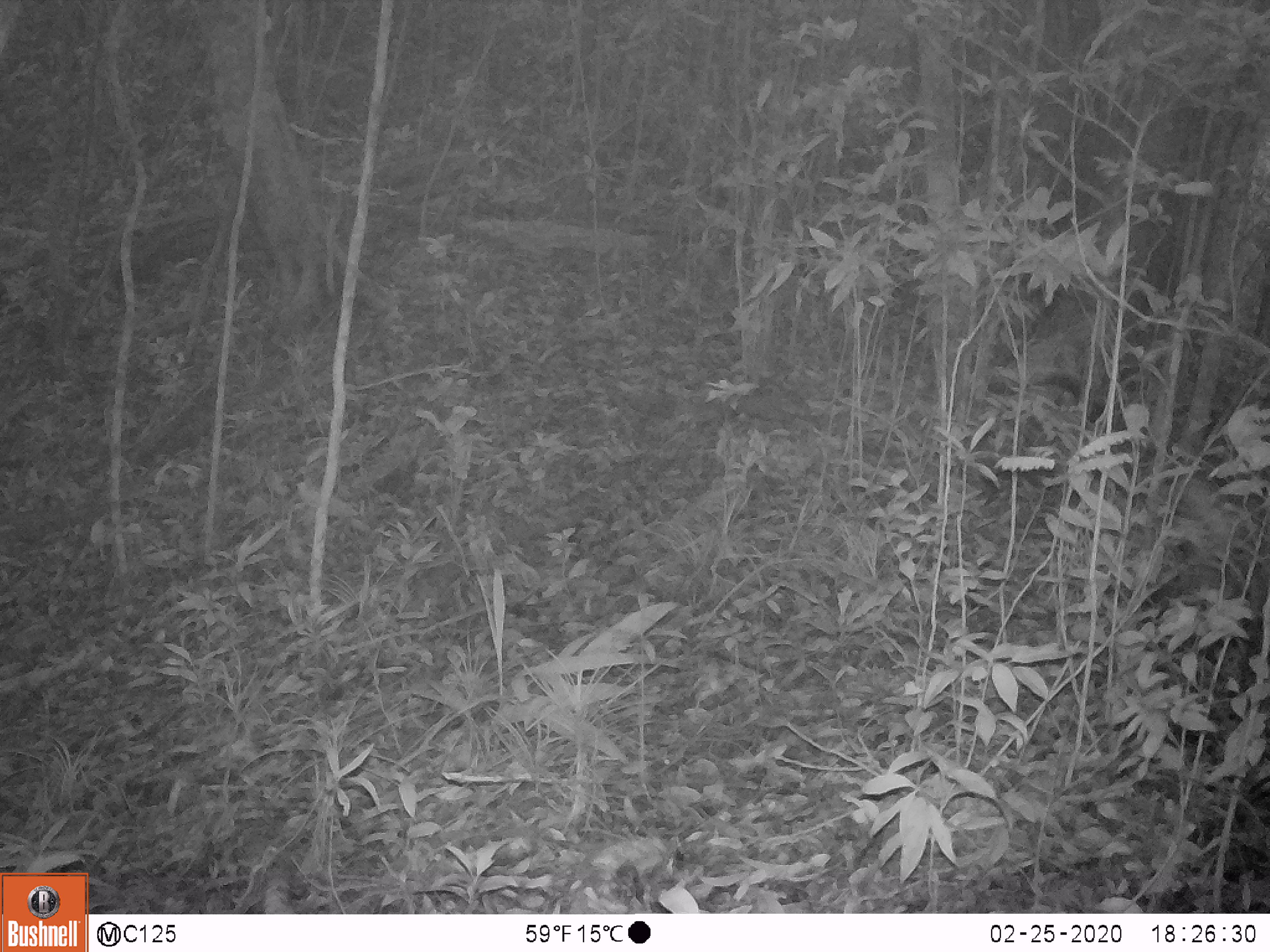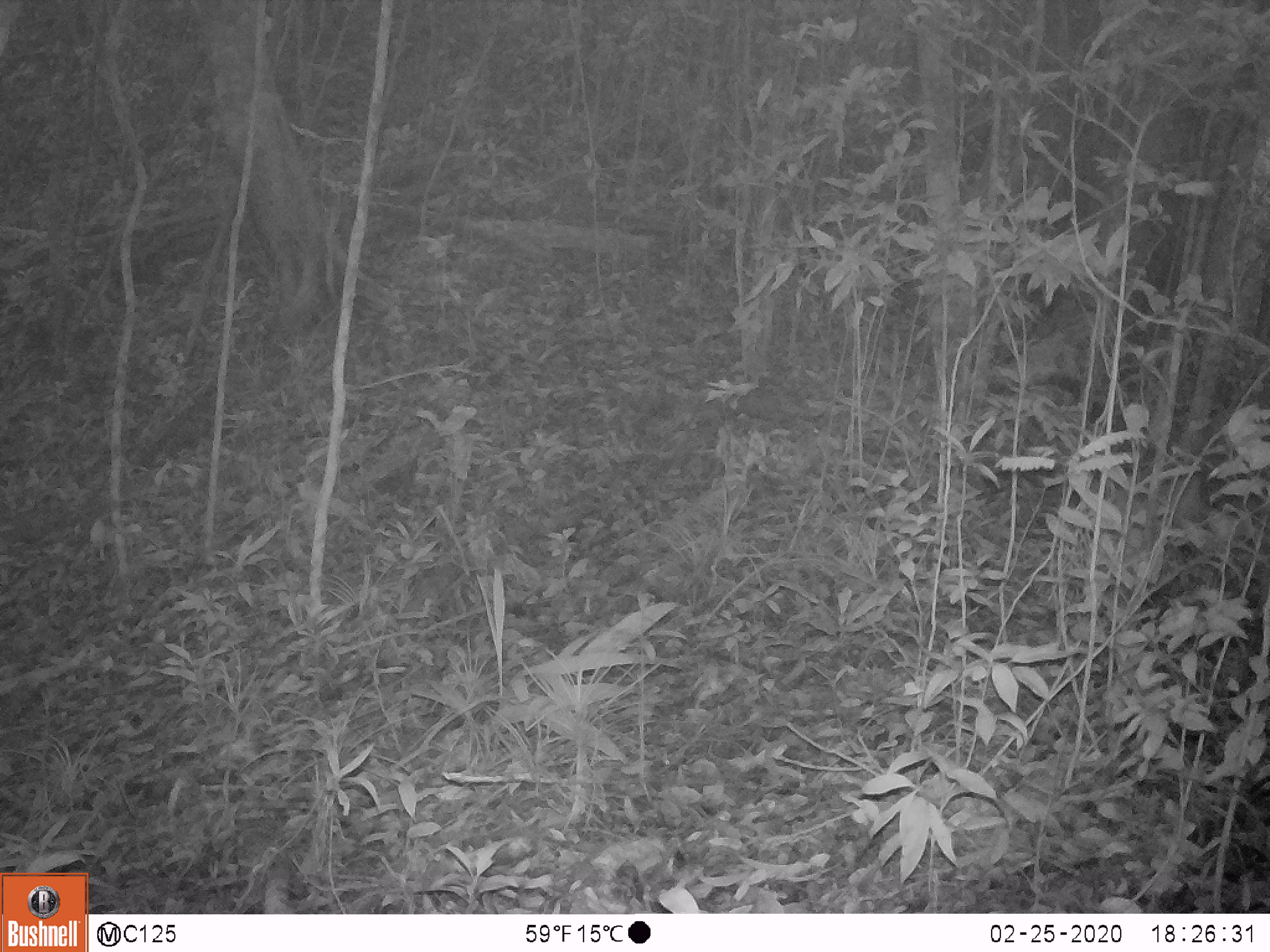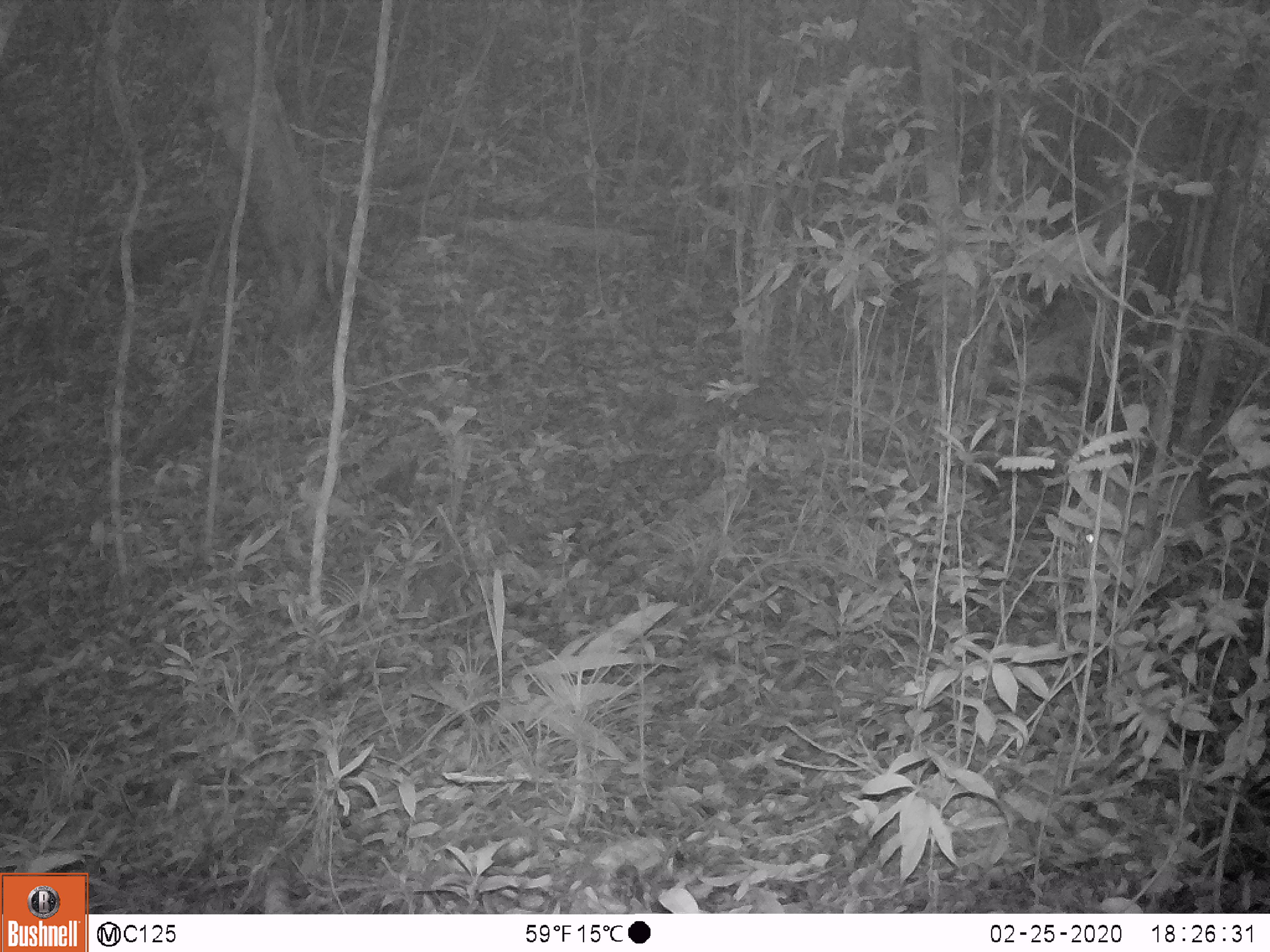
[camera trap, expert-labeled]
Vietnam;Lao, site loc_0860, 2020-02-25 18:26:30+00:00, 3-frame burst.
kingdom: Animalia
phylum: Chordata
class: Mammalia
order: Artiodactyla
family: Cervidae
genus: Muntiacus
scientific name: Muntiacus rooseveltorum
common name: roosevelt's muntjac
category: roosevelts muntjac group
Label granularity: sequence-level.